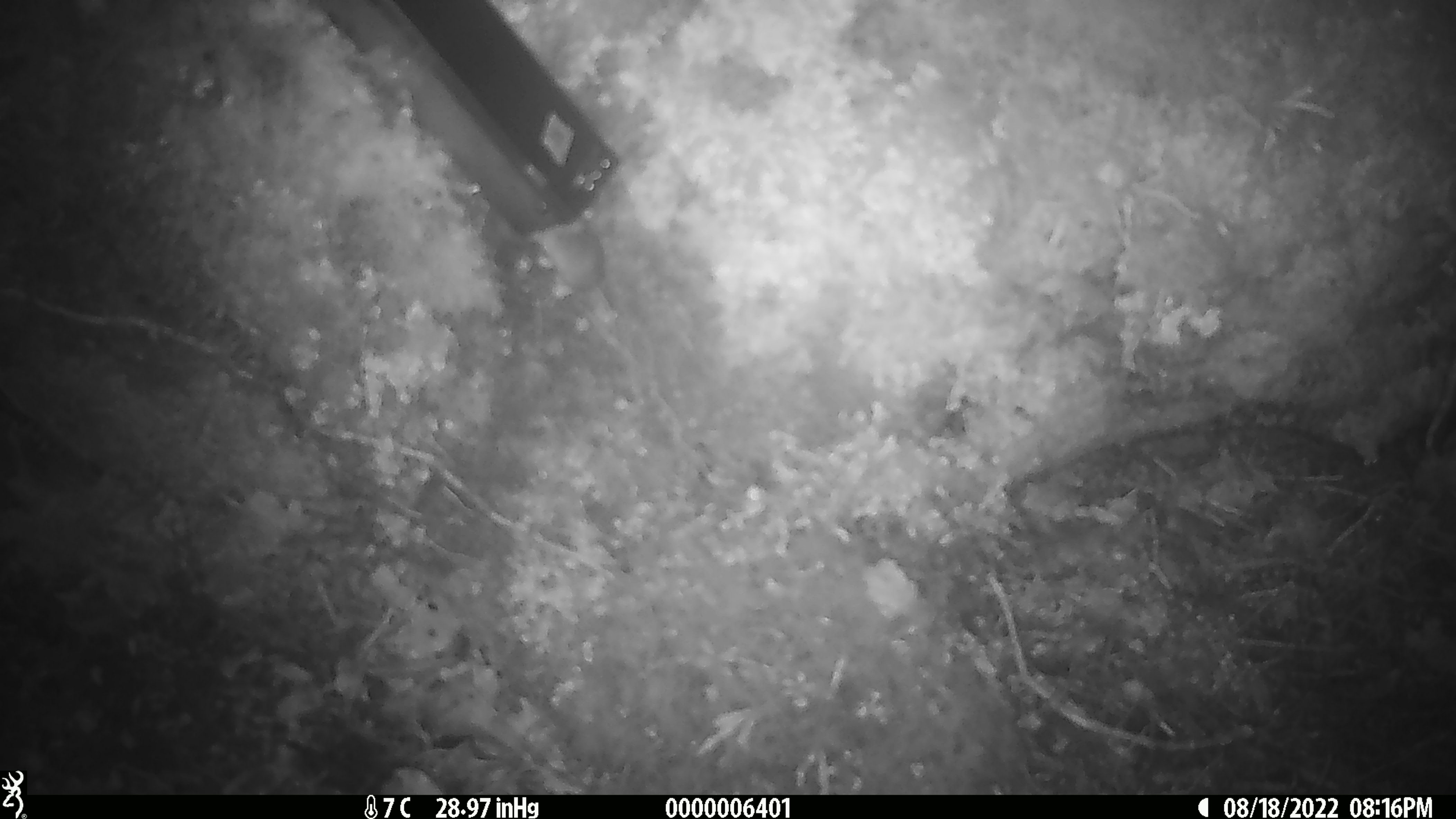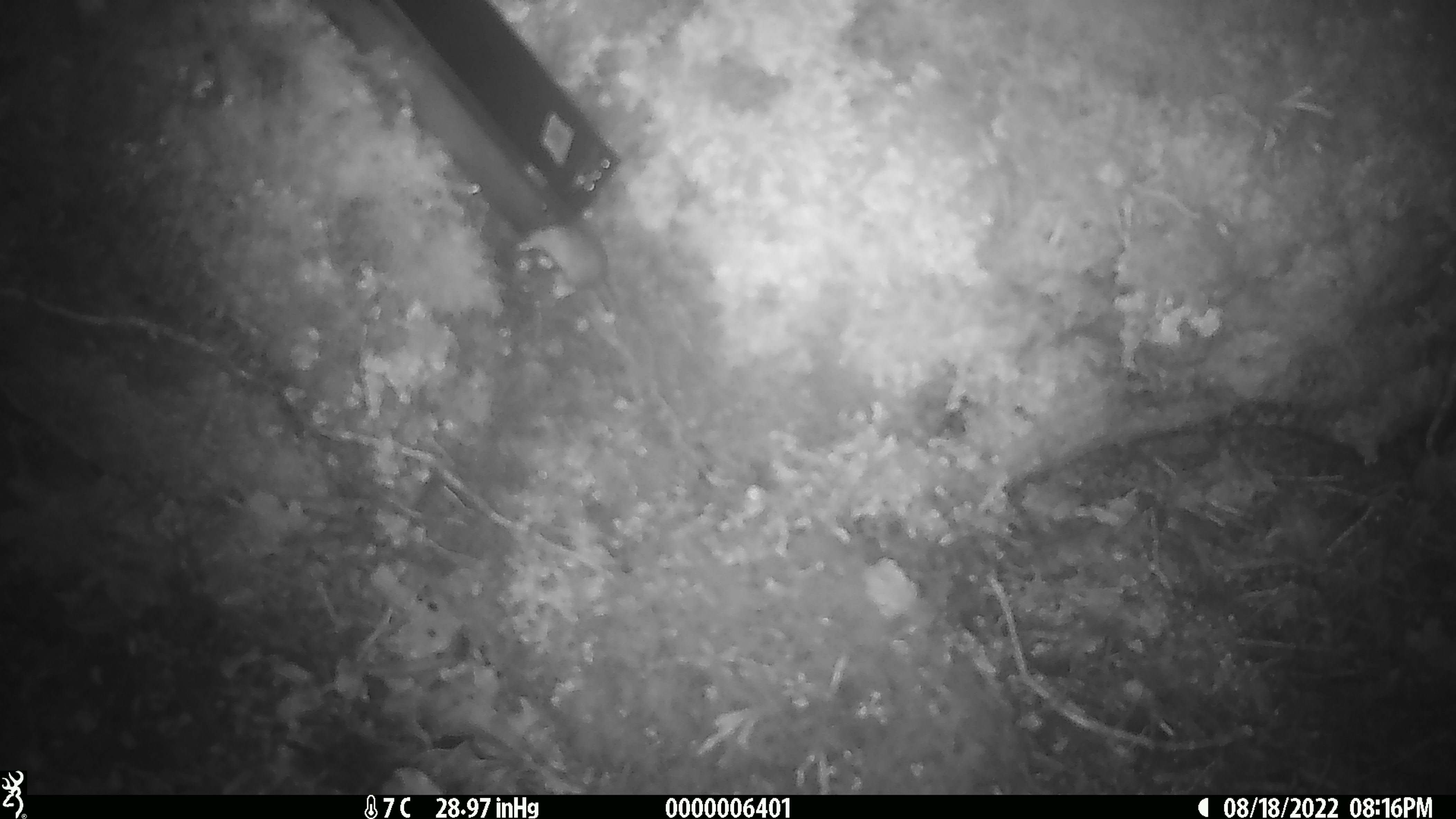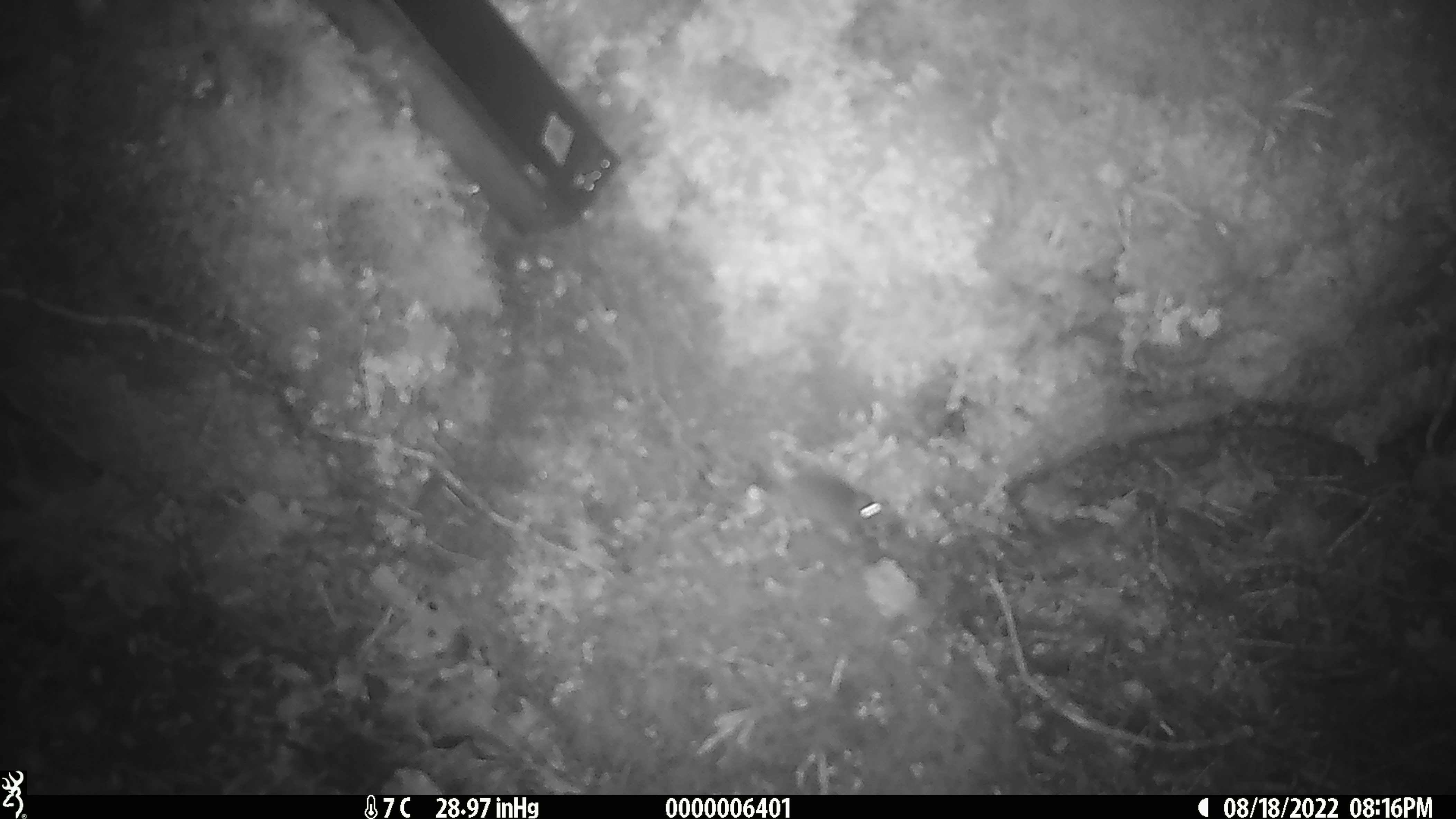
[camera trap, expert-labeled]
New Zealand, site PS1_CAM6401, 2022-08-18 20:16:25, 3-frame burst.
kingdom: Animalia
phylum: Chordata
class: Mammalia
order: Rodentia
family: Muridae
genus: Mus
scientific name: Mus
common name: mouse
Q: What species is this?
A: Mouse (Mus).